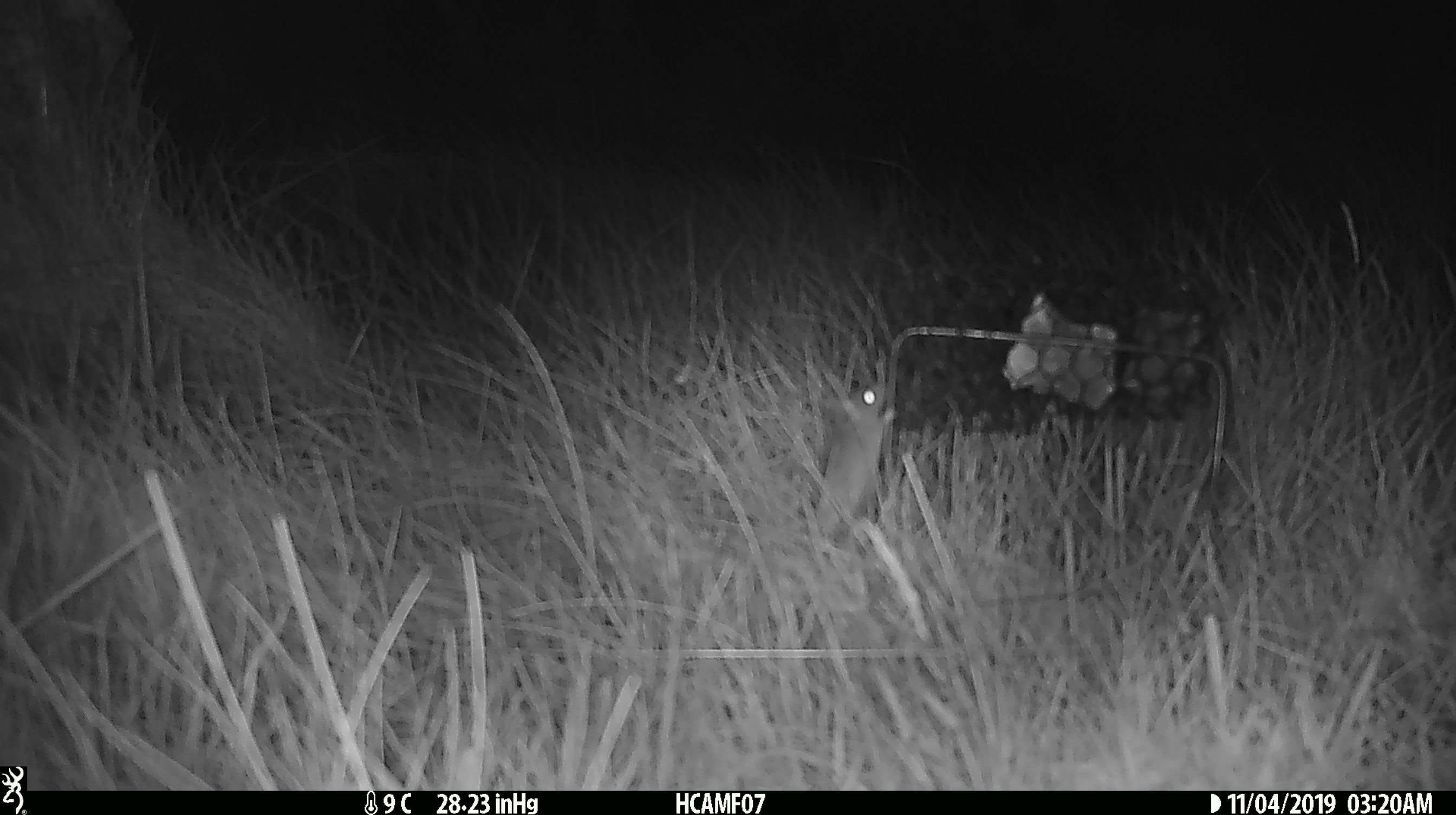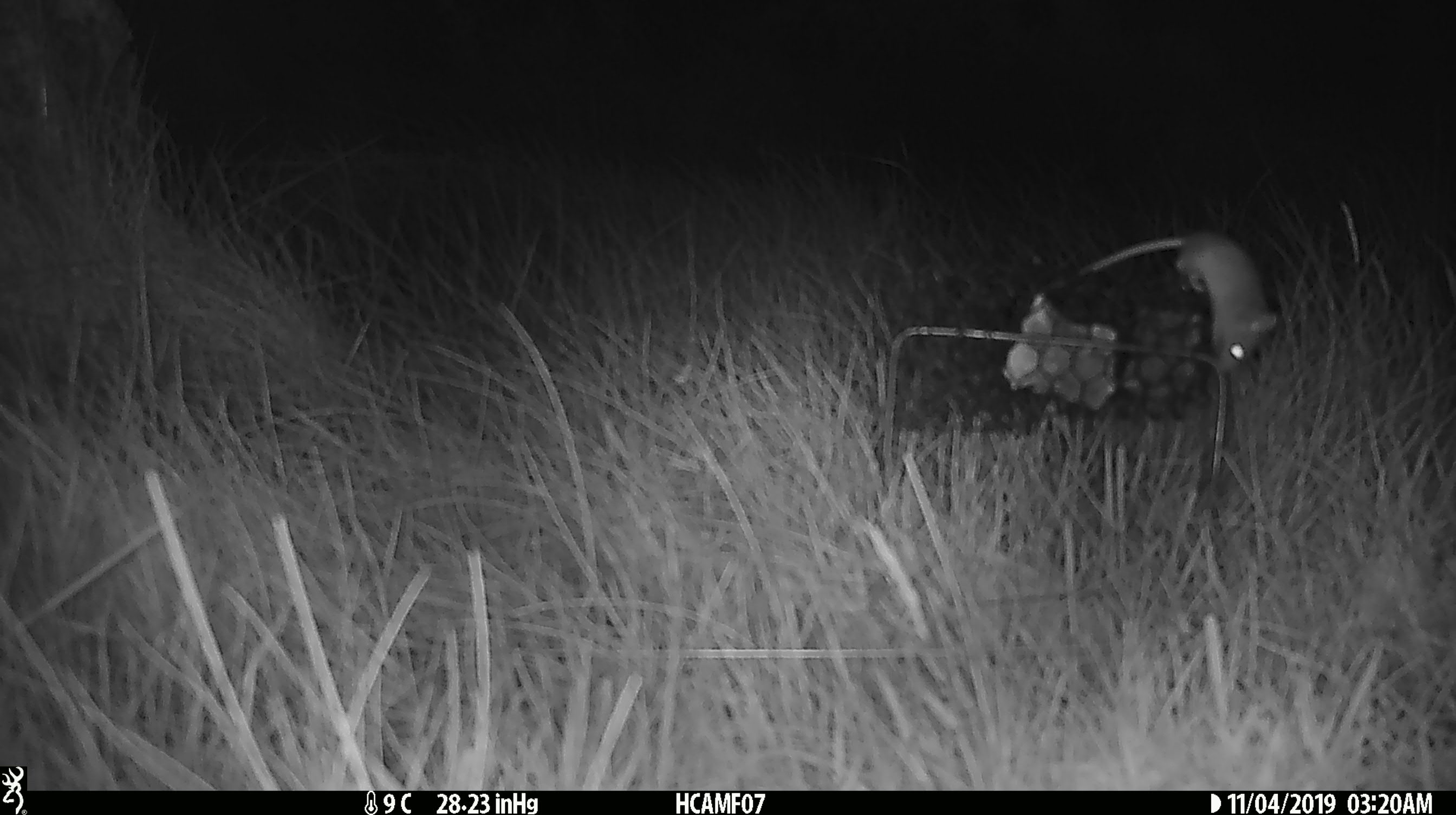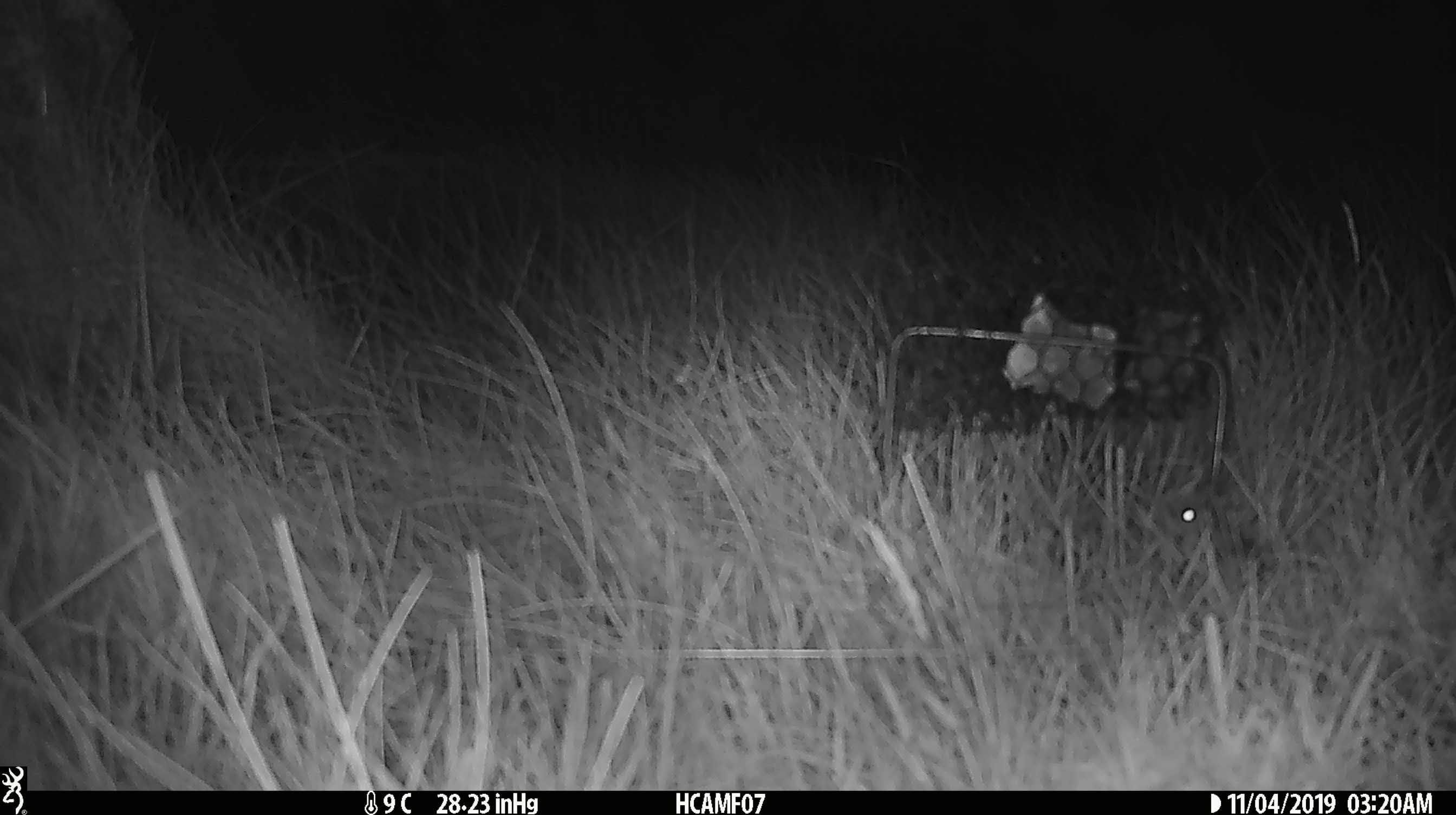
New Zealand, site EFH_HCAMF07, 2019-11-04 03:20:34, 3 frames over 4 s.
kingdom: Animalia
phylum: Chordata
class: Mammalia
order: Rodentia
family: Muridae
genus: Mus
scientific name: Mus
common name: mouse